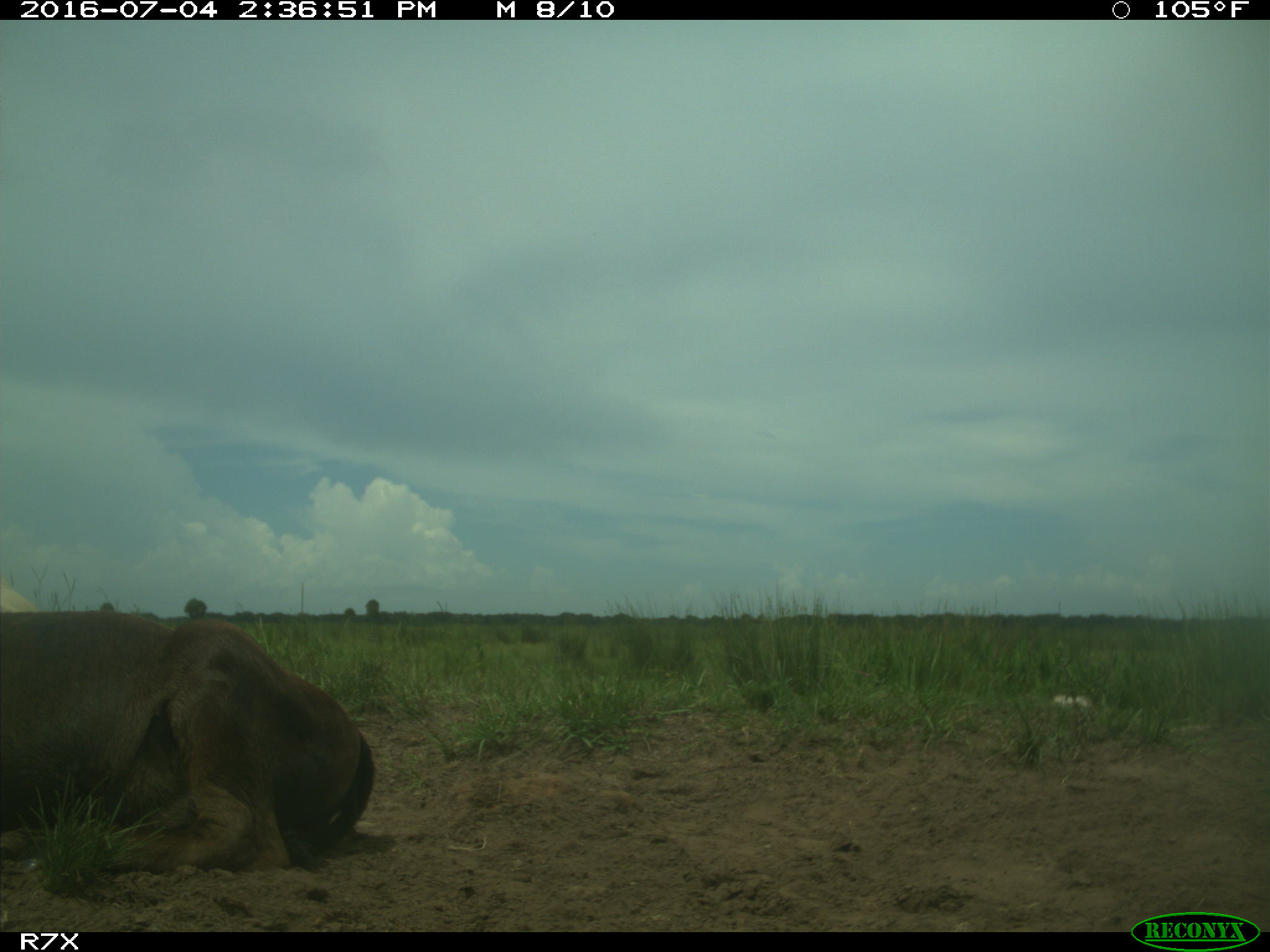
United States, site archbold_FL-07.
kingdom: Animalia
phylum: Chordata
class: Mammalia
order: Artiodactyla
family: Bovidae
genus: Bos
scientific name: Bos taurus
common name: domestic cow